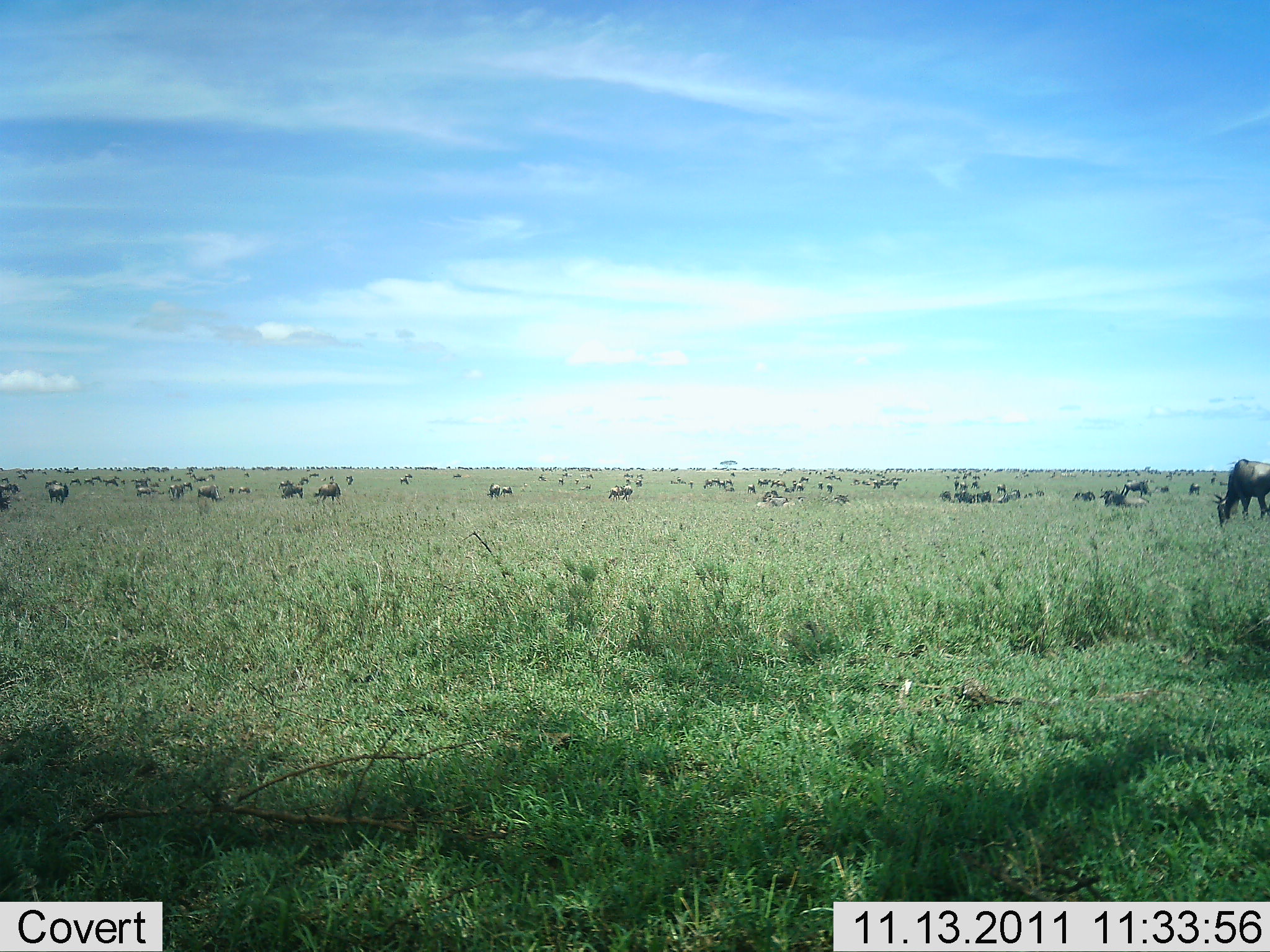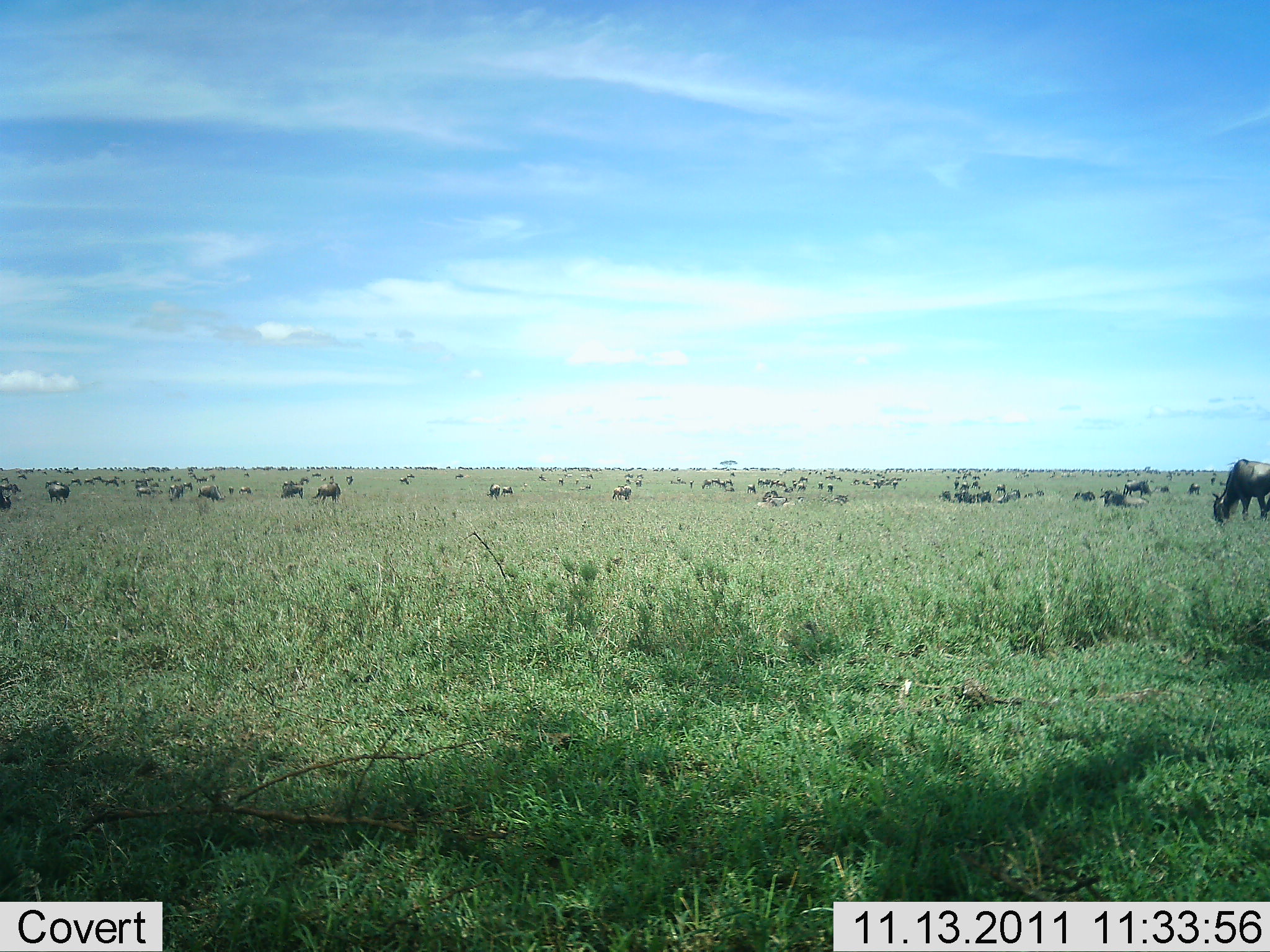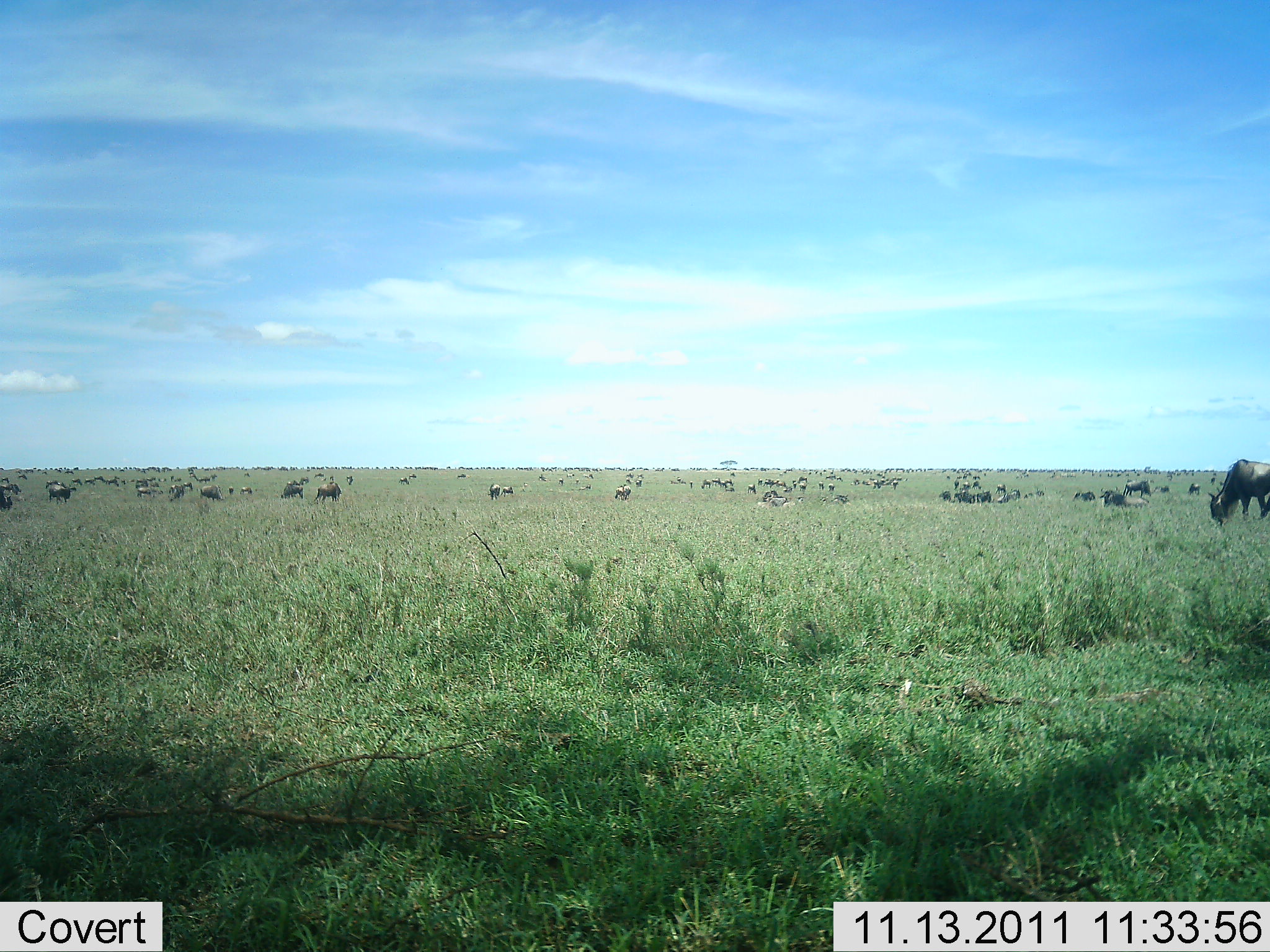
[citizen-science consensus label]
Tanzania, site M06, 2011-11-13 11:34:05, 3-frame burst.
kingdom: Animalia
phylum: Chordata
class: Mammalia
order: Artiodactyla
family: Bovidae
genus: Connochaetes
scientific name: Connochaetes taurinus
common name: blue wildebeest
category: wildebeest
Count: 51+.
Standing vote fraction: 56%.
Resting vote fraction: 44%.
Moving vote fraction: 38%.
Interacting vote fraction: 0%.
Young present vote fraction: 0%.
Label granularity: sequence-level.